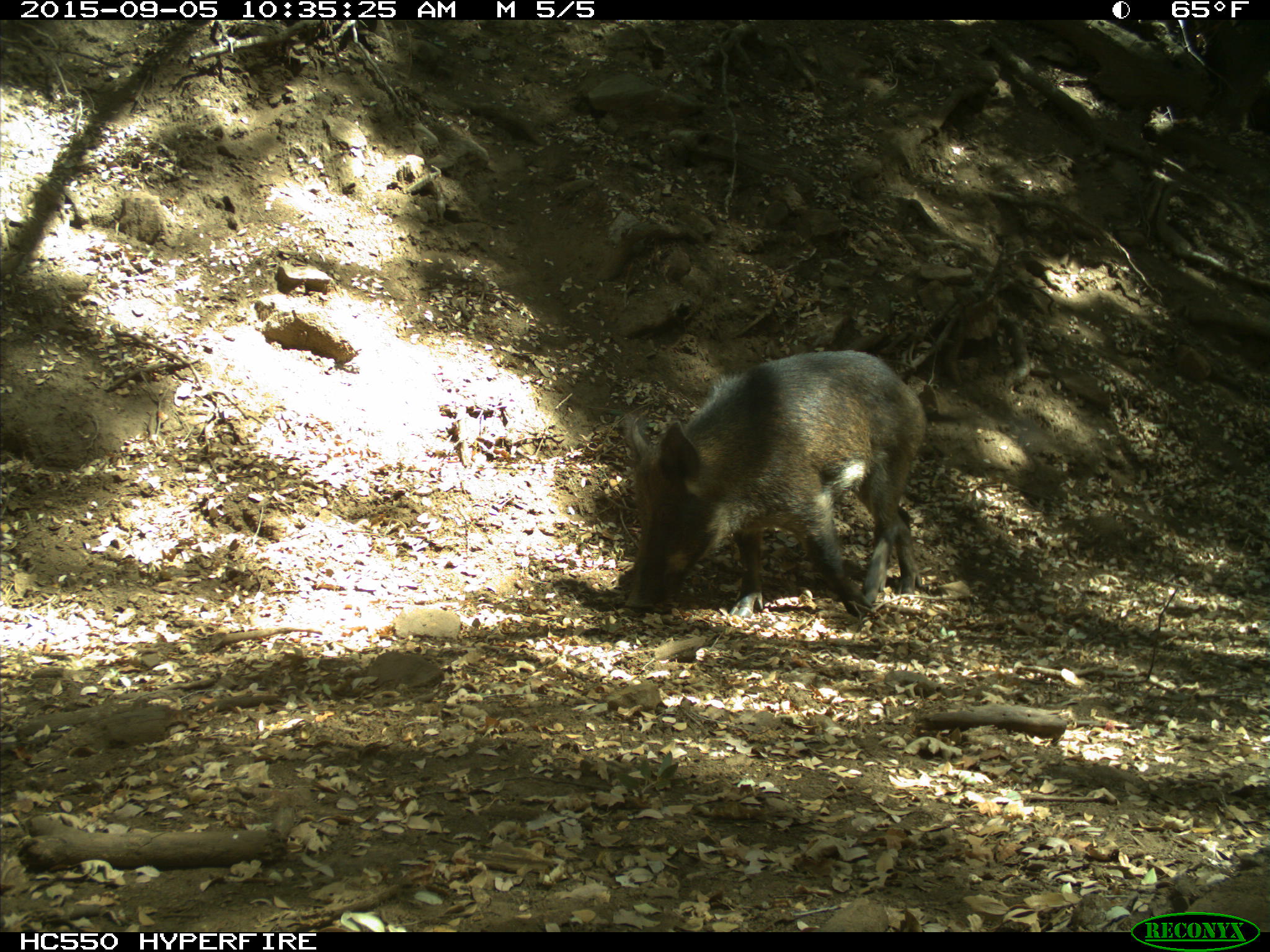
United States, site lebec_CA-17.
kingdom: Animalia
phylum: Chordata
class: Mammalia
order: Artiodactyla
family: Suidae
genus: Sus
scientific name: Sus scrofa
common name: wild boar